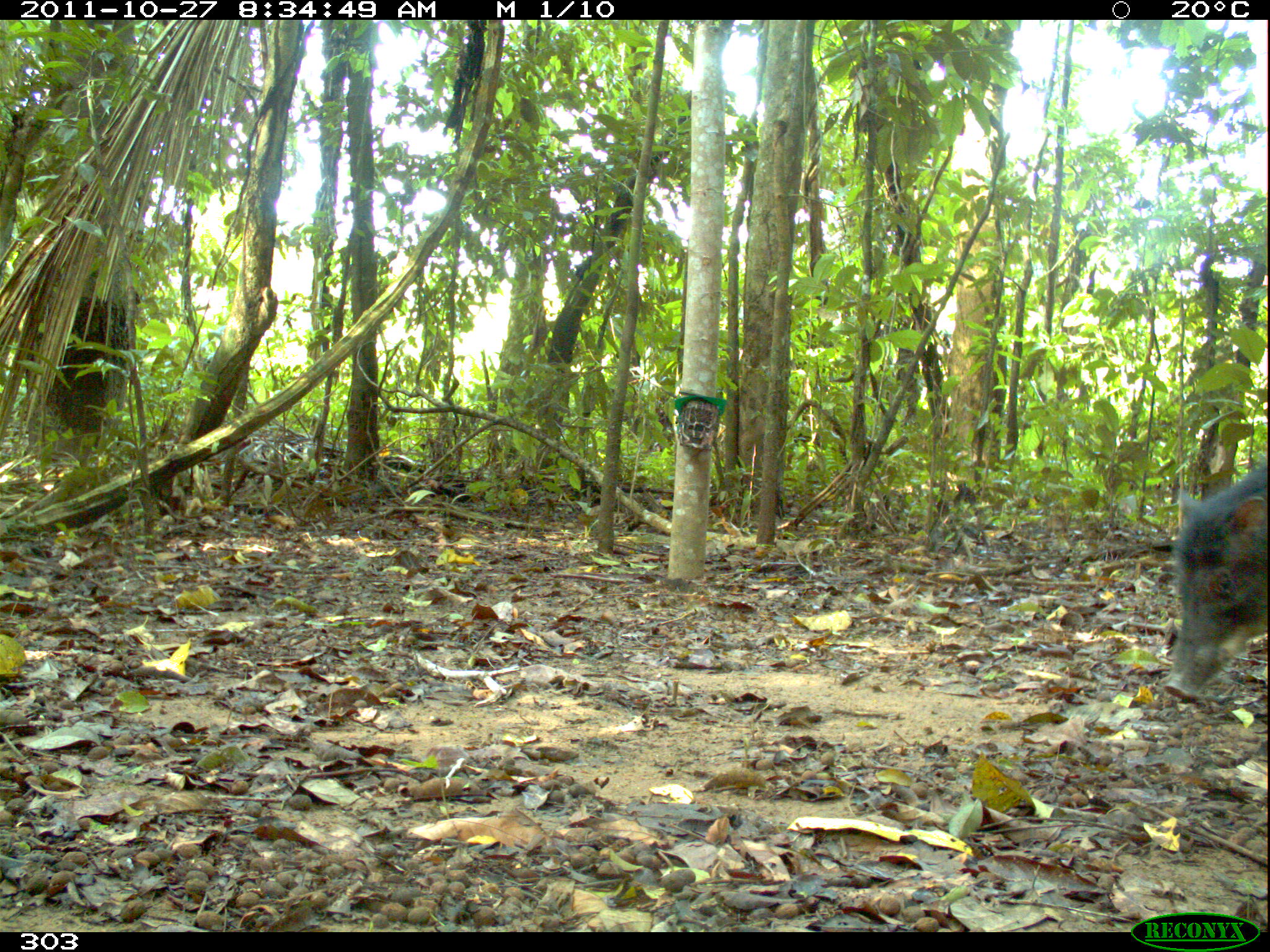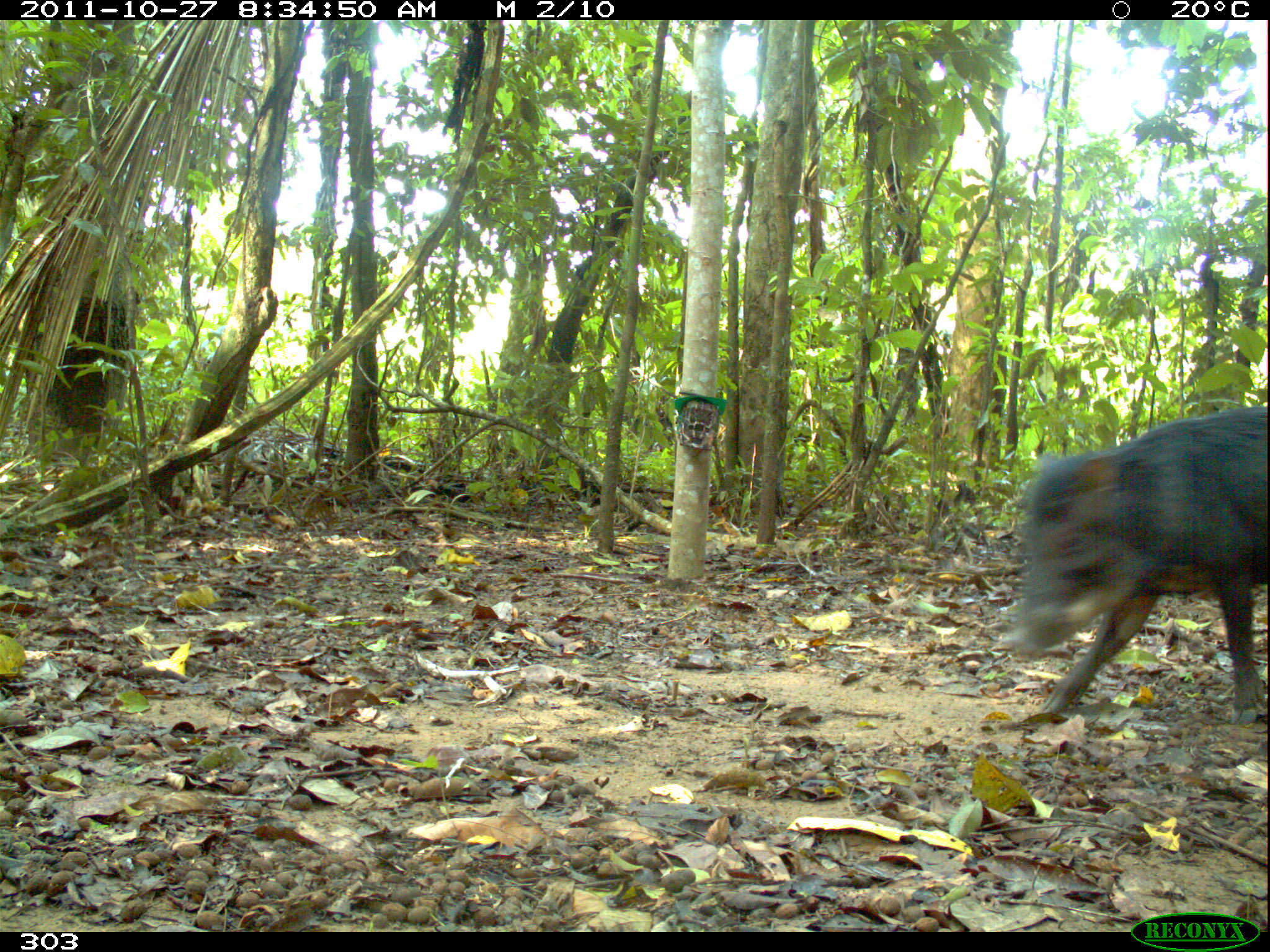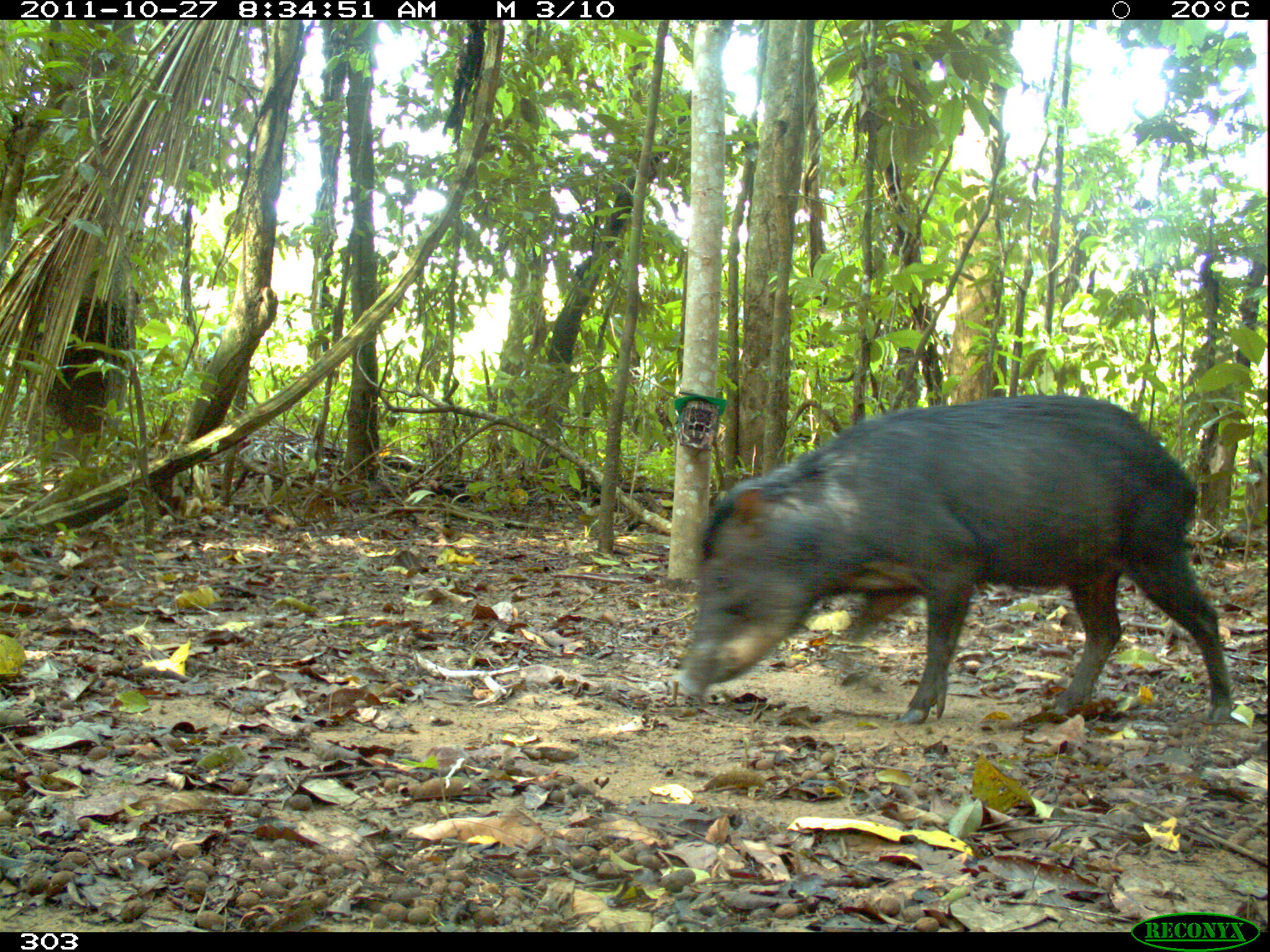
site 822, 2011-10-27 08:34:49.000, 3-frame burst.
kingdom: Animalia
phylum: Chordata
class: Mammalia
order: Artiodactyla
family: Tayassuidae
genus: Tayassu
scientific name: Tayassu pecari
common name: white-lipped peccary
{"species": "Tayassu pecari (white-lipped peccary)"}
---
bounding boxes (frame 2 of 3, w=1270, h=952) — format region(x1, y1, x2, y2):
tayassu pecari: region(1004, 403, 1270, 720)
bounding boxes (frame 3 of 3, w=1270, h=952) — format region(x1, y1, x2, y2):
tayassu pecari: region(677, 393, 1233, 728)